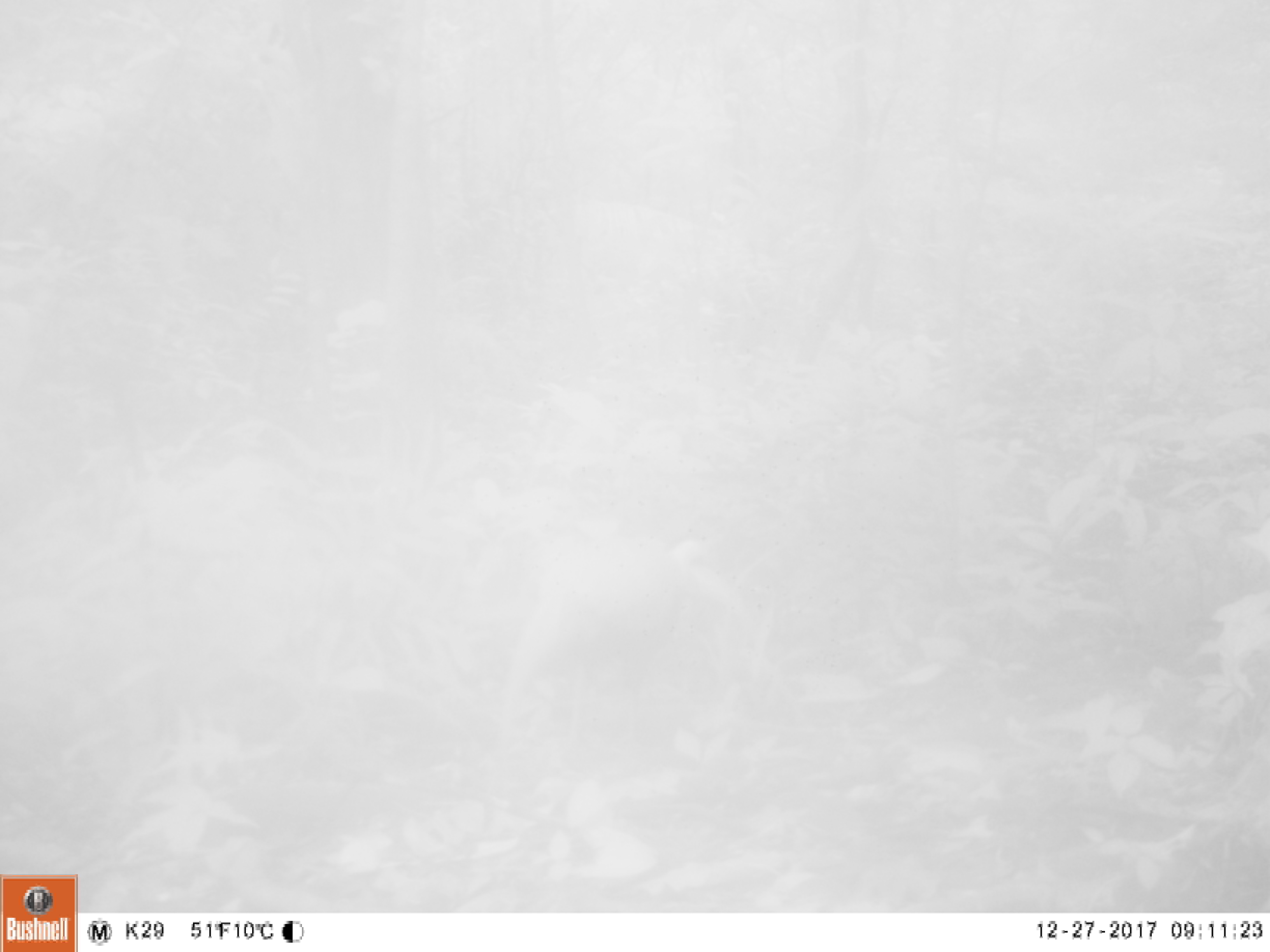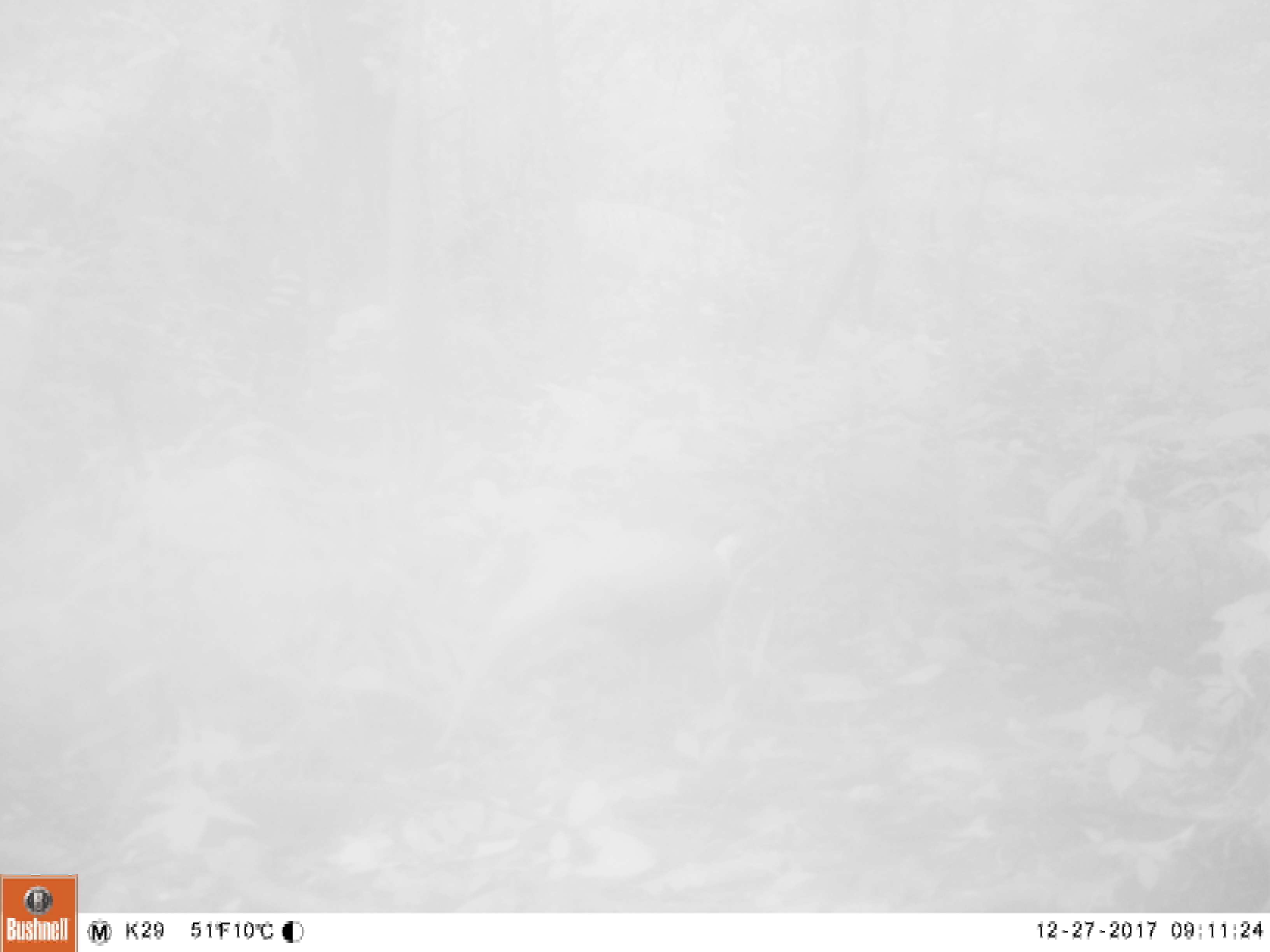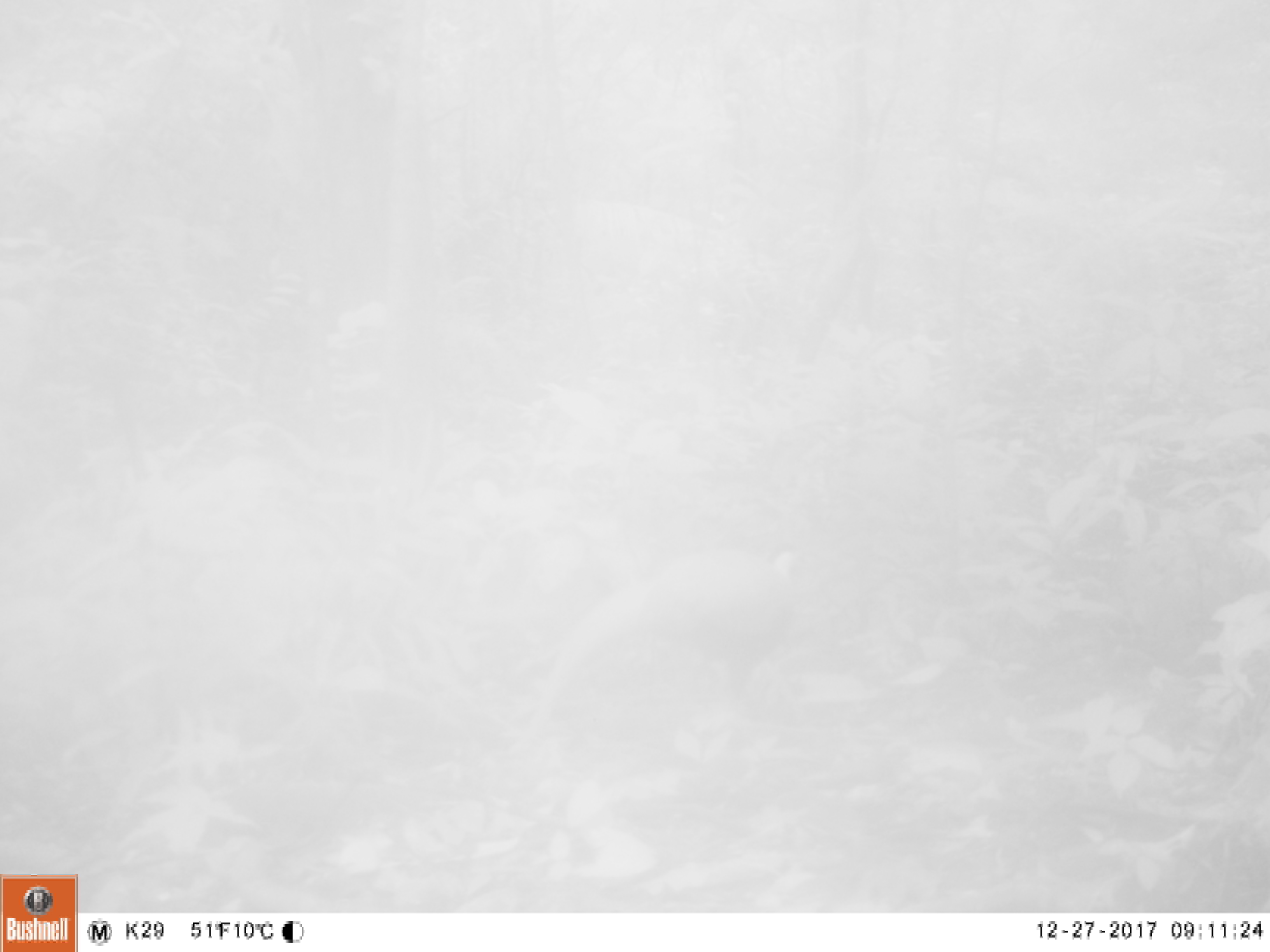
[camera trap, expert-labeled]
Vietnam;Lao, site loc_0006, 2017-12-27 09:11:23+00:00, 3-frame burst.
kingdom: Animalia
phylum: Chordata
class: Aves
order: Galliformes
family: Phasianidae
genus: Lophura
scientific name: Lophura nycthemera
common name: silver pheasant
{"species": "silver pheasant (Lophura nycthemera)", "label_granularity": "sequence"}